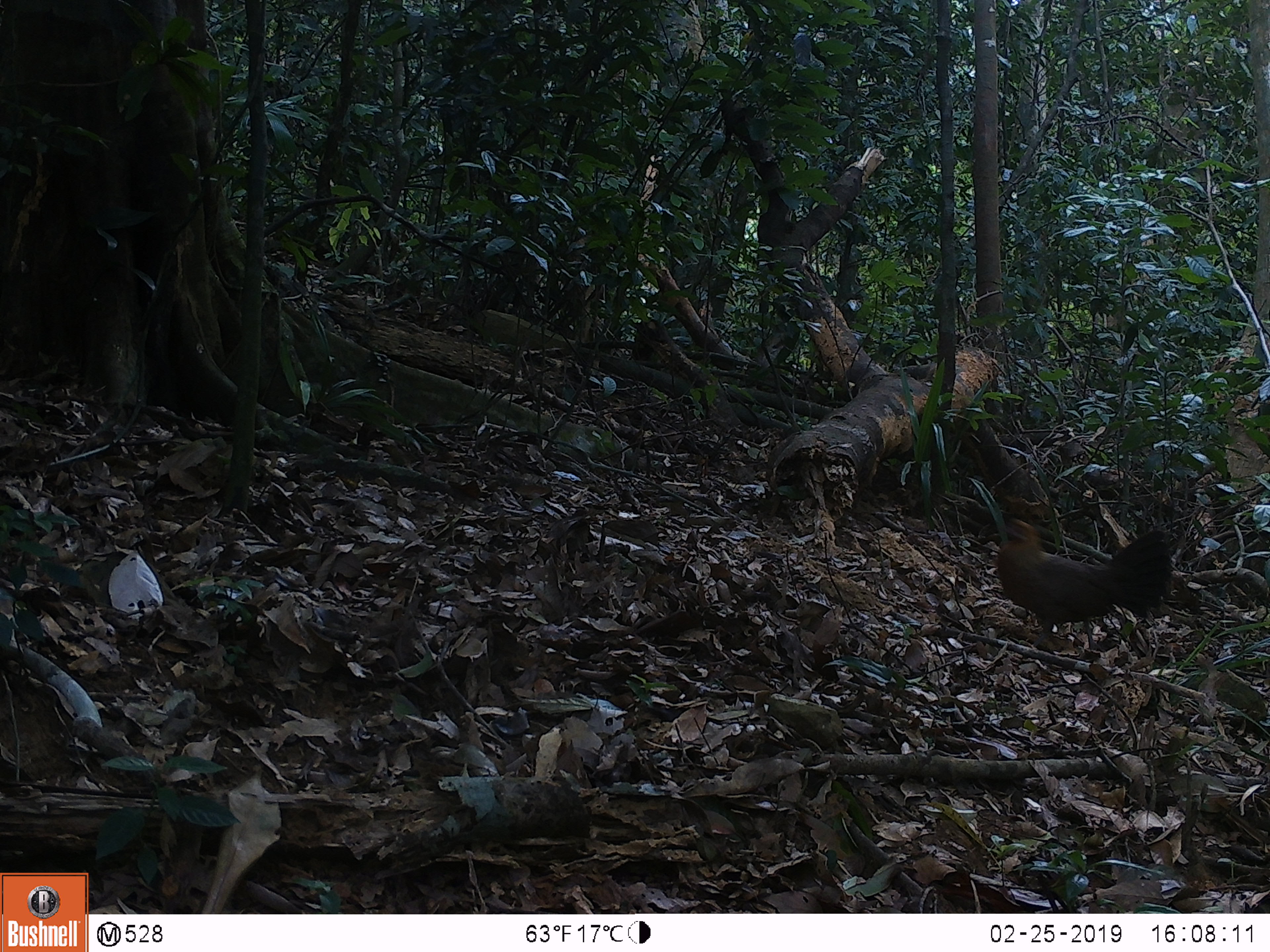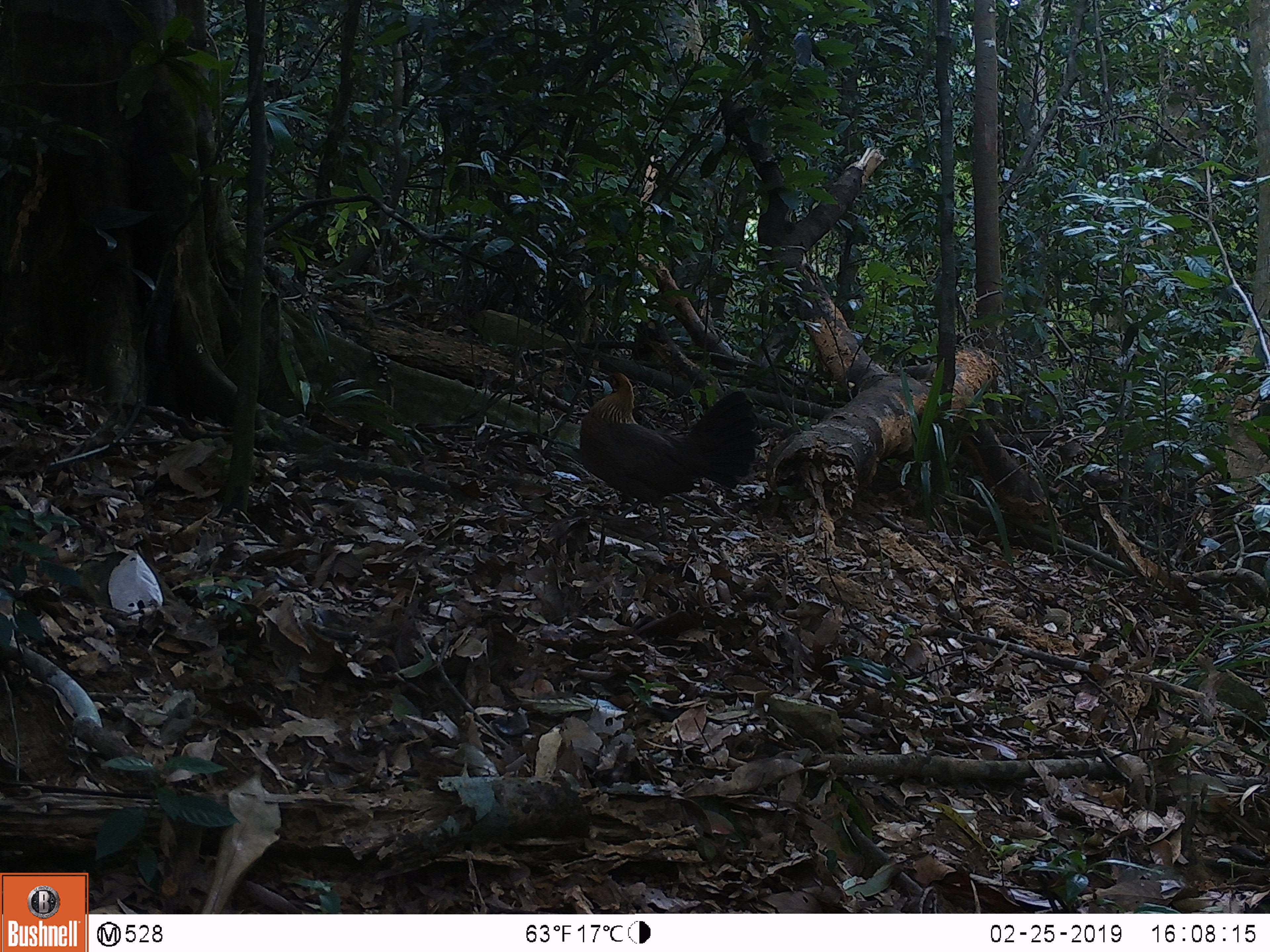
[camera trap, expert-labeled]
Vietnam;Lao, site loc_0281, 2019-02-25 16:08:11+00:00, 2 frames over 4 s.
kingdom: Animalia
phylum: Chordata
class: Aves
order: Galliformes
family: Phasianidae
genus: Gallus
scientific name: Gallus gallus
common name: red junglefowl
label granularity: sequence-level